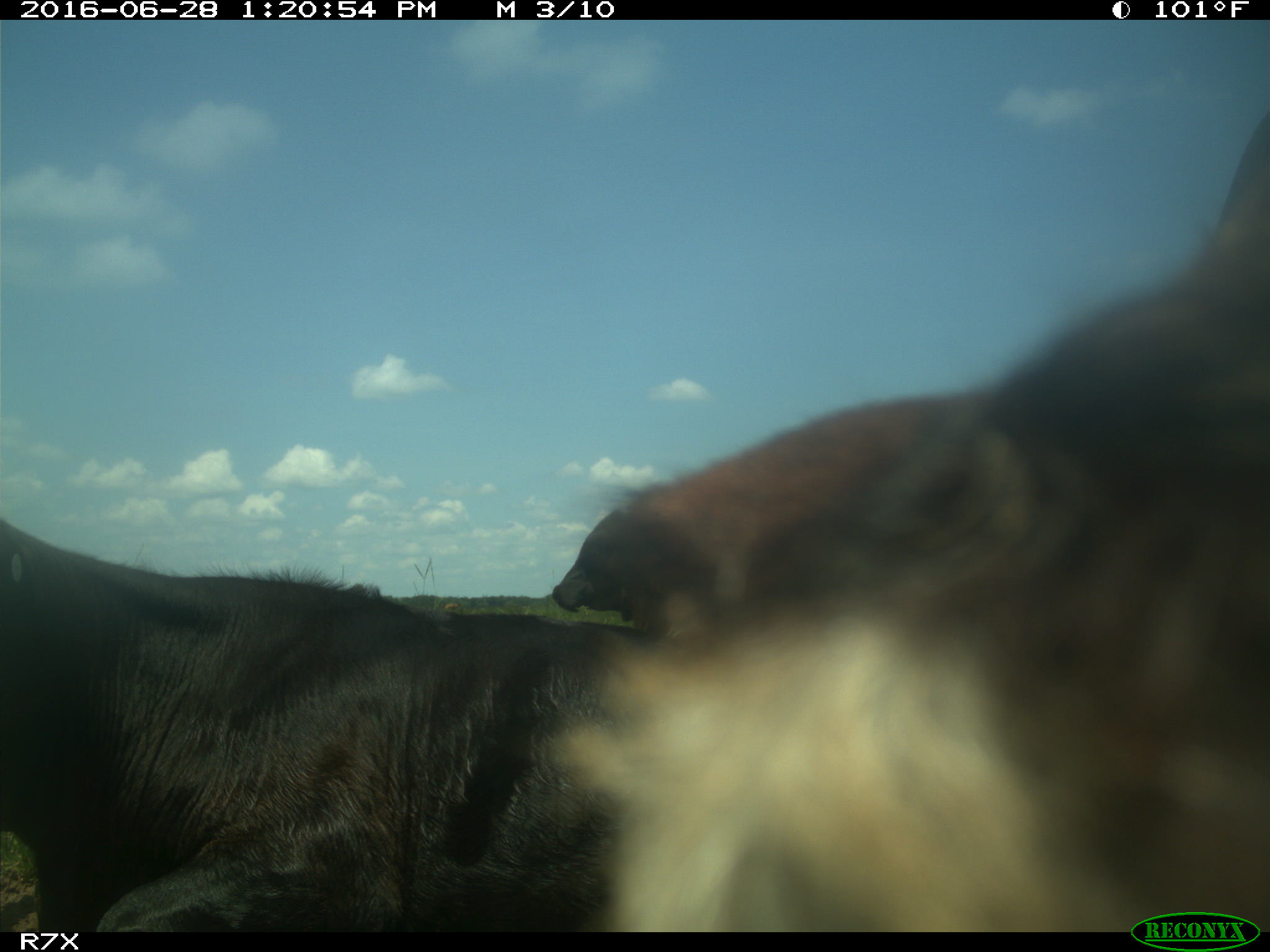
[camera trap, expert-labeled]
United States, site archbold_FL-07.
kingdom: Animalia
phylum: Chordata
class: Mammalia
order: Artiodactyla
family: Bovidae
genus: Bos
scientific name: Bos taurus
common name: domestic cow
Bos taurus (domestic cow).